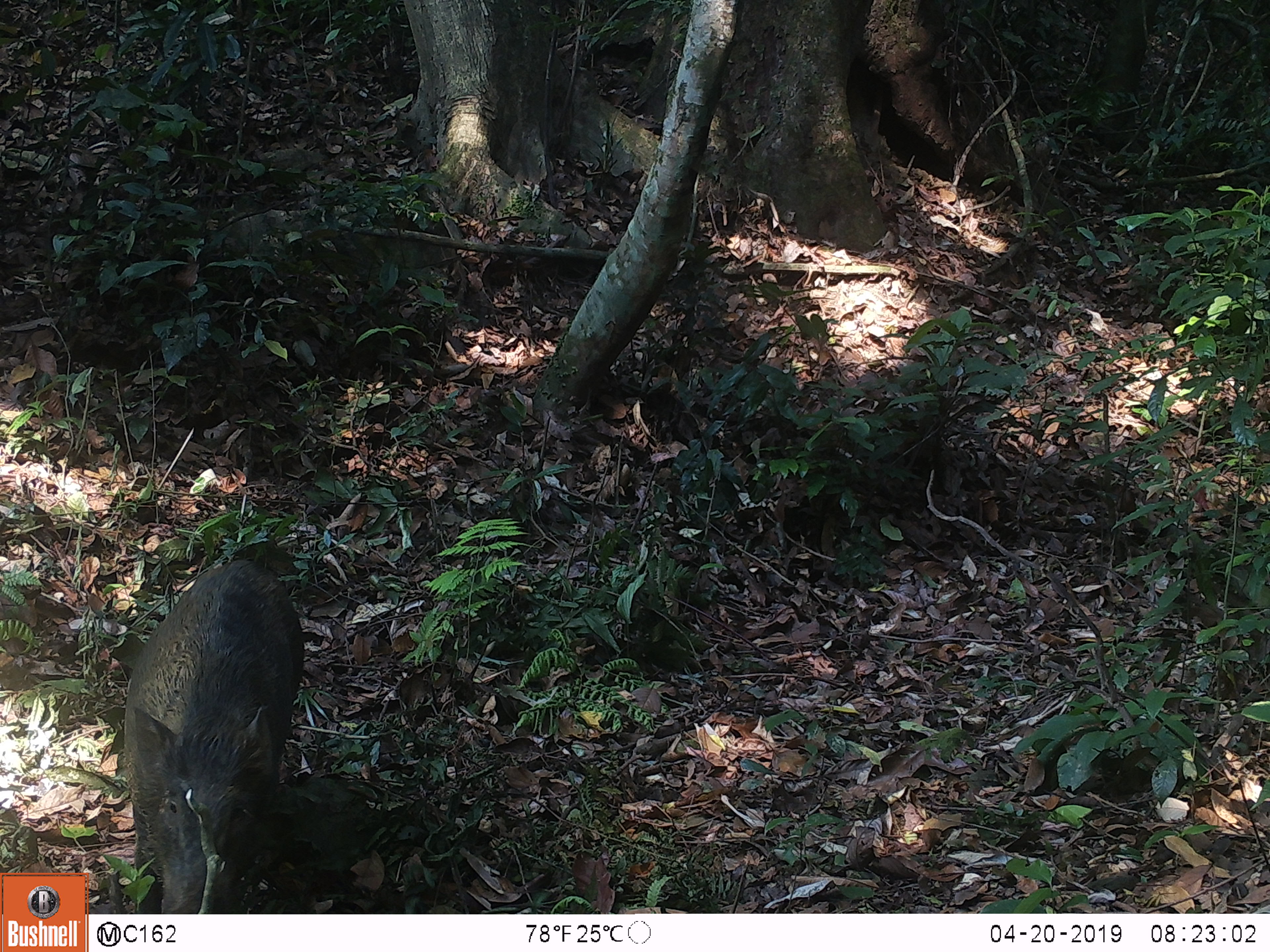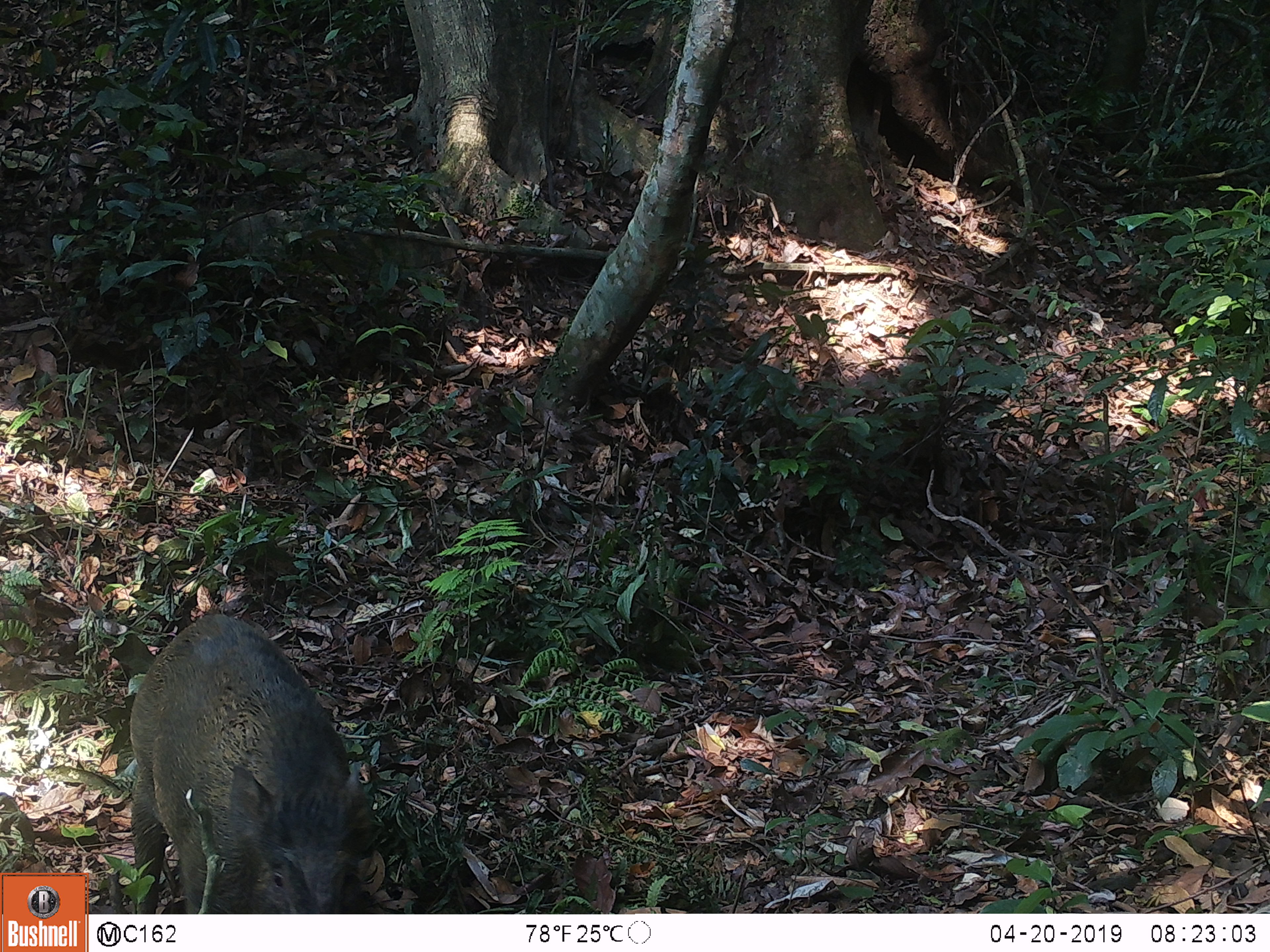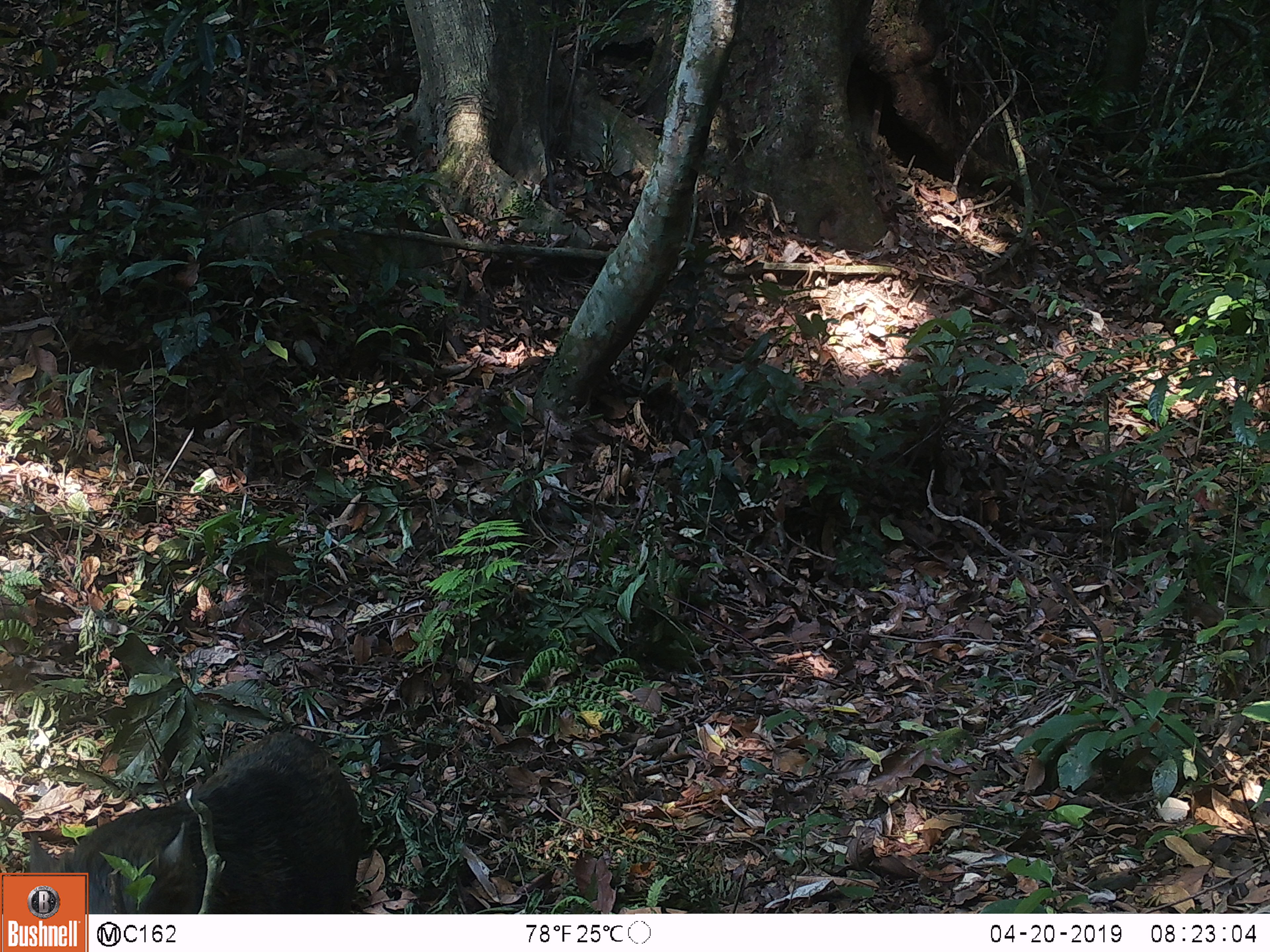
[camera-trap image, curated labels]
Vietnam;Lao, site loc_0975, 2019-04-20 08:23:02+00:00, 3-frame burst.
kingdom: Animalia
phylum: Chordata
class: Mammalia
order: Artiodactyla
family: Suidae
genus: Sus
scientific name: Sus scrofa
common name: eurasian wild pig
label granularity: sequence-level